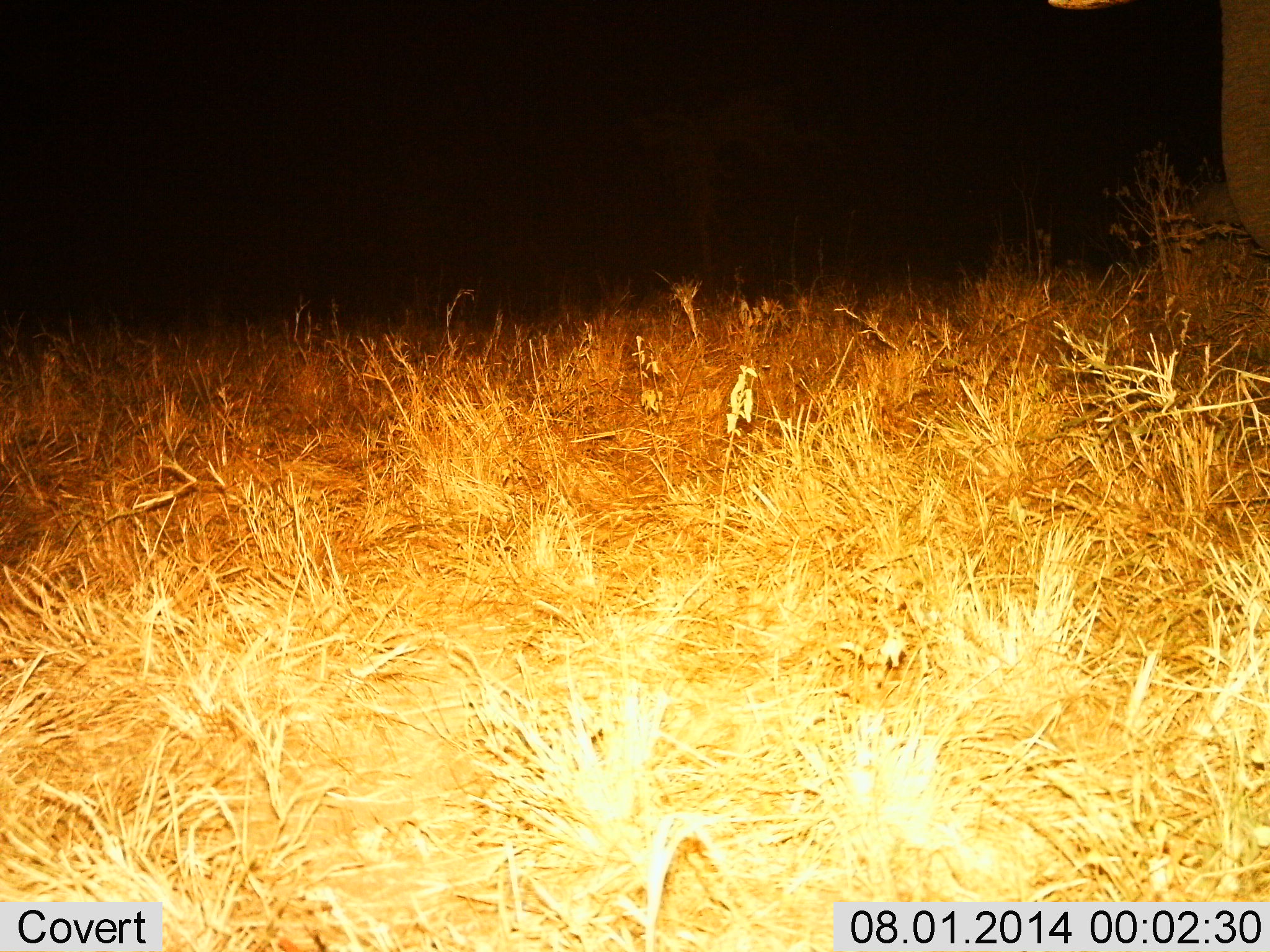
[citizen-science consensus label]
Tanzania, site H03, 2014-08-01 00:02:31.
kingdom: Animalia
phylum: Chordata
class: Mammalia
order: Proboscidea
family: Elephantidae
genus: Loxodonta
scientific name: Loxodonta africana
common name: african bush elephant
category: elephant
Elephant (african bush elephant) (Loxodonta africana), count 1. Behavior (volunteer vote fractions): standing 90%, resting 0%, moving 10%, interacting 0%. Young present (vote fraction): 0%. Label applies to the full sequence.